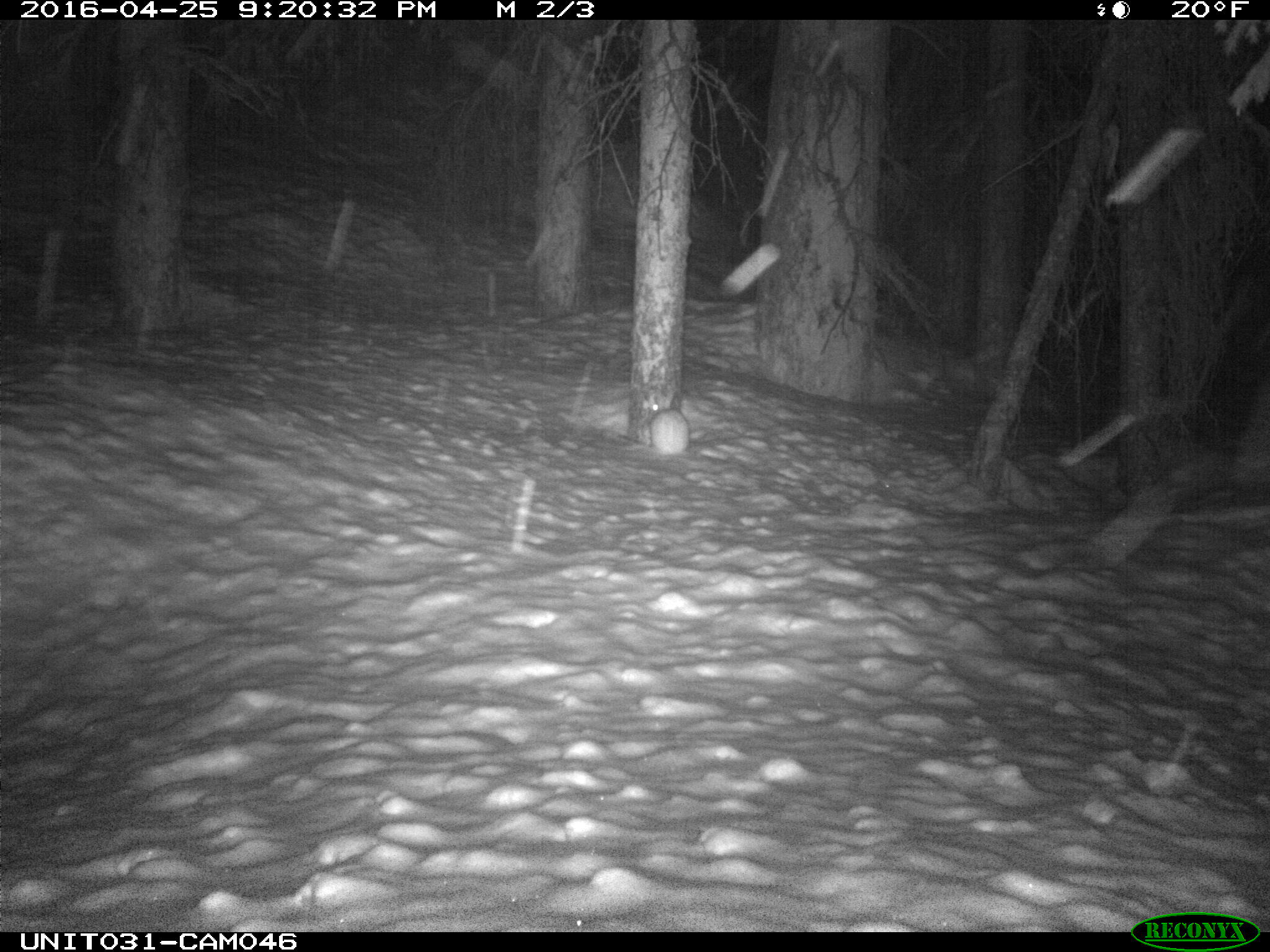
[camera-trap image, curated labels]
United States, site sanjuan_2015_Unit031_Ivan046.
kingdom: Animalia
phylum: Chordata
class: Mammalia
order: Lagomorpha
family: Leporidae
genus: Lepus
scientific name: Lepus americanus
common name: snowshoe hare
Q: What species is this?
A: Lepus americanus (snowshoe hare).